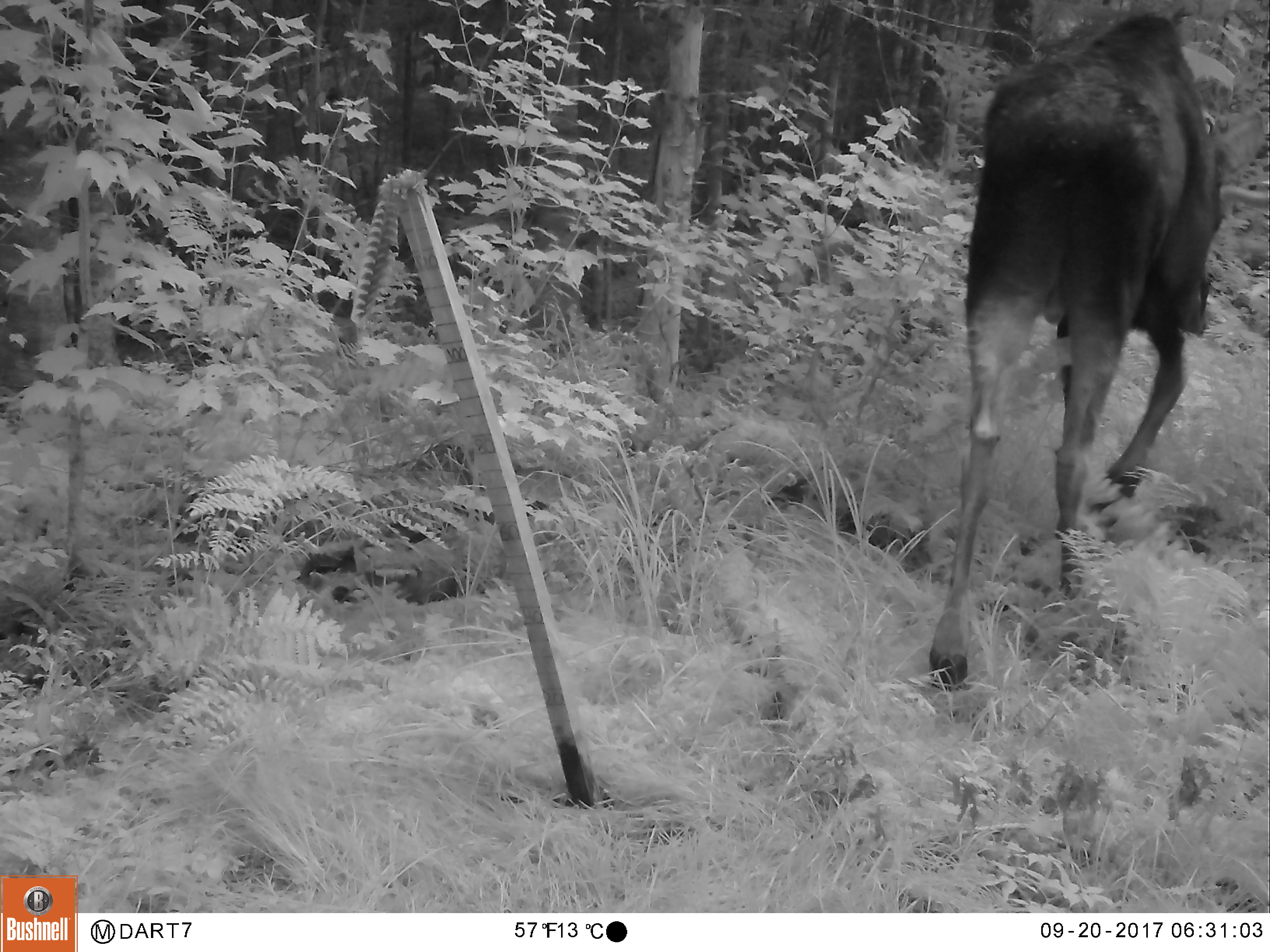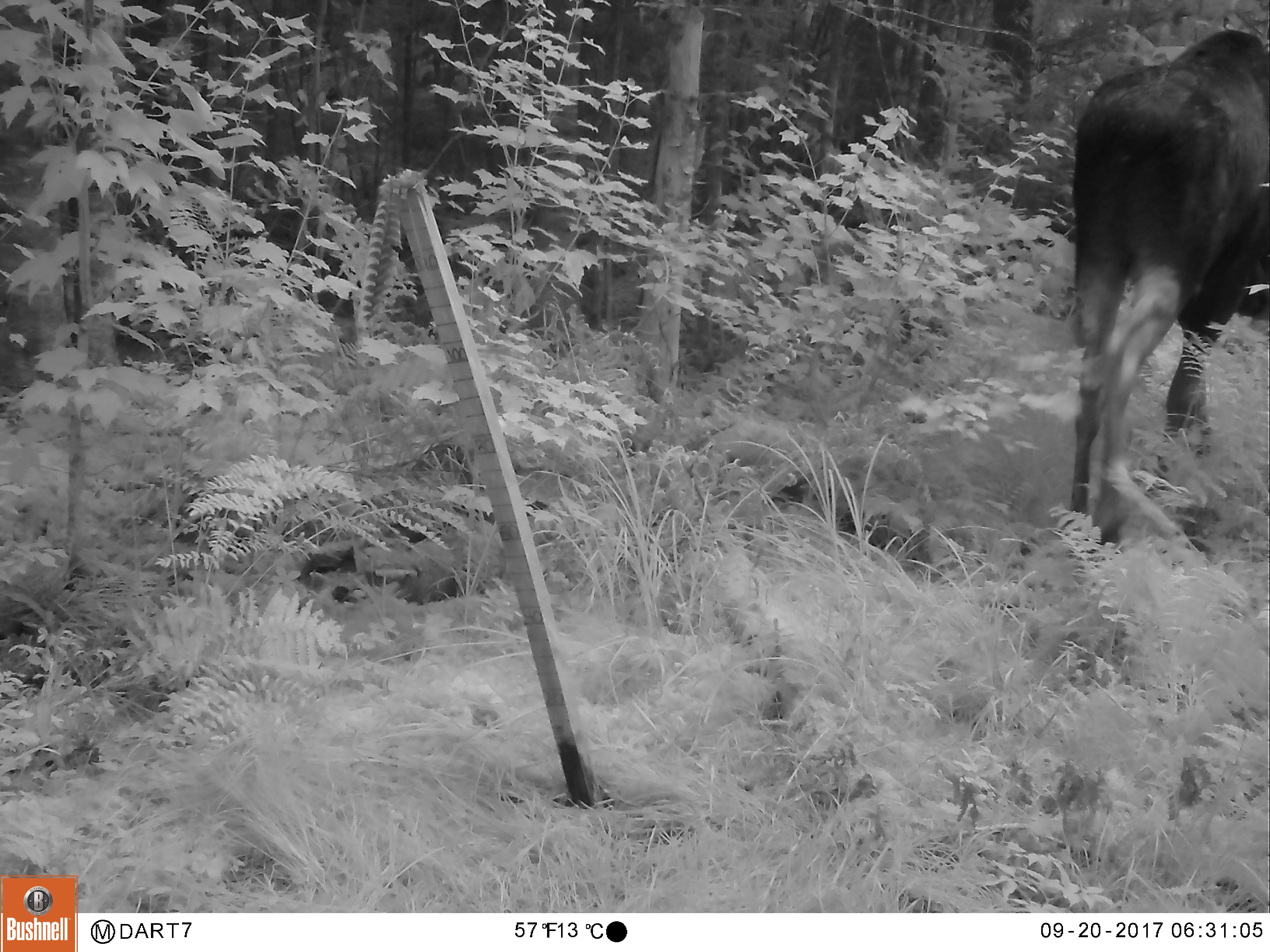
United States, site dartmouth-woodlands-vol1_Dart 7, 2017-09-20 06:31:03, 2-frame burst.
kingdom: Animalia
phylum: Chordata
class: Mammalia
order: Artiodactyla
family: Cervidae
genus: Alces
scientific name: Alces alces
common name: moose